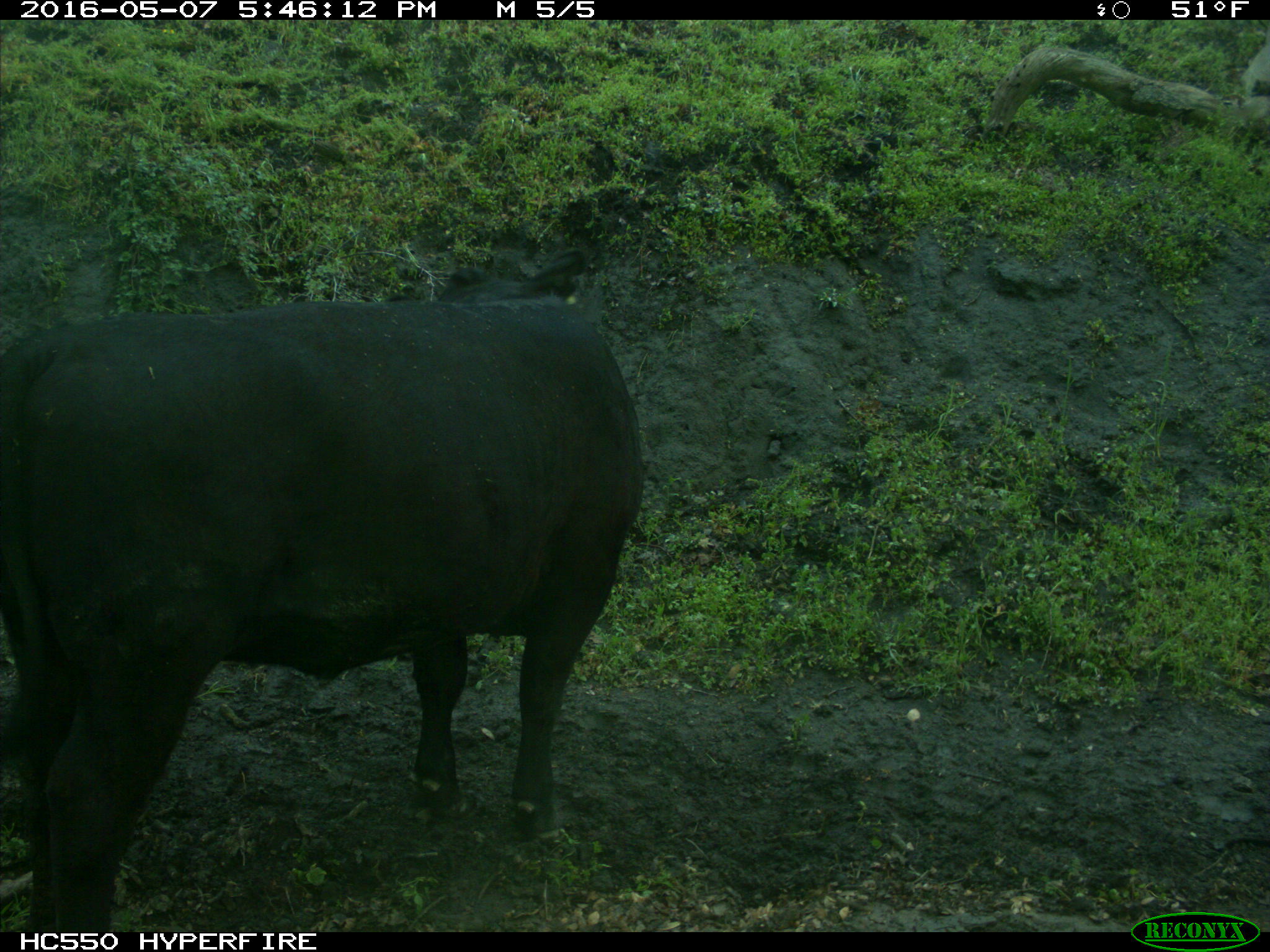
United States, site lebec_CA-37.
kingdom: Animalia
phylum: Chordata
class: Mammalia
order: Artiodactyla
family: Bovidae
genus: Bos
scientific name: Bos taurus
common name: domestic cow